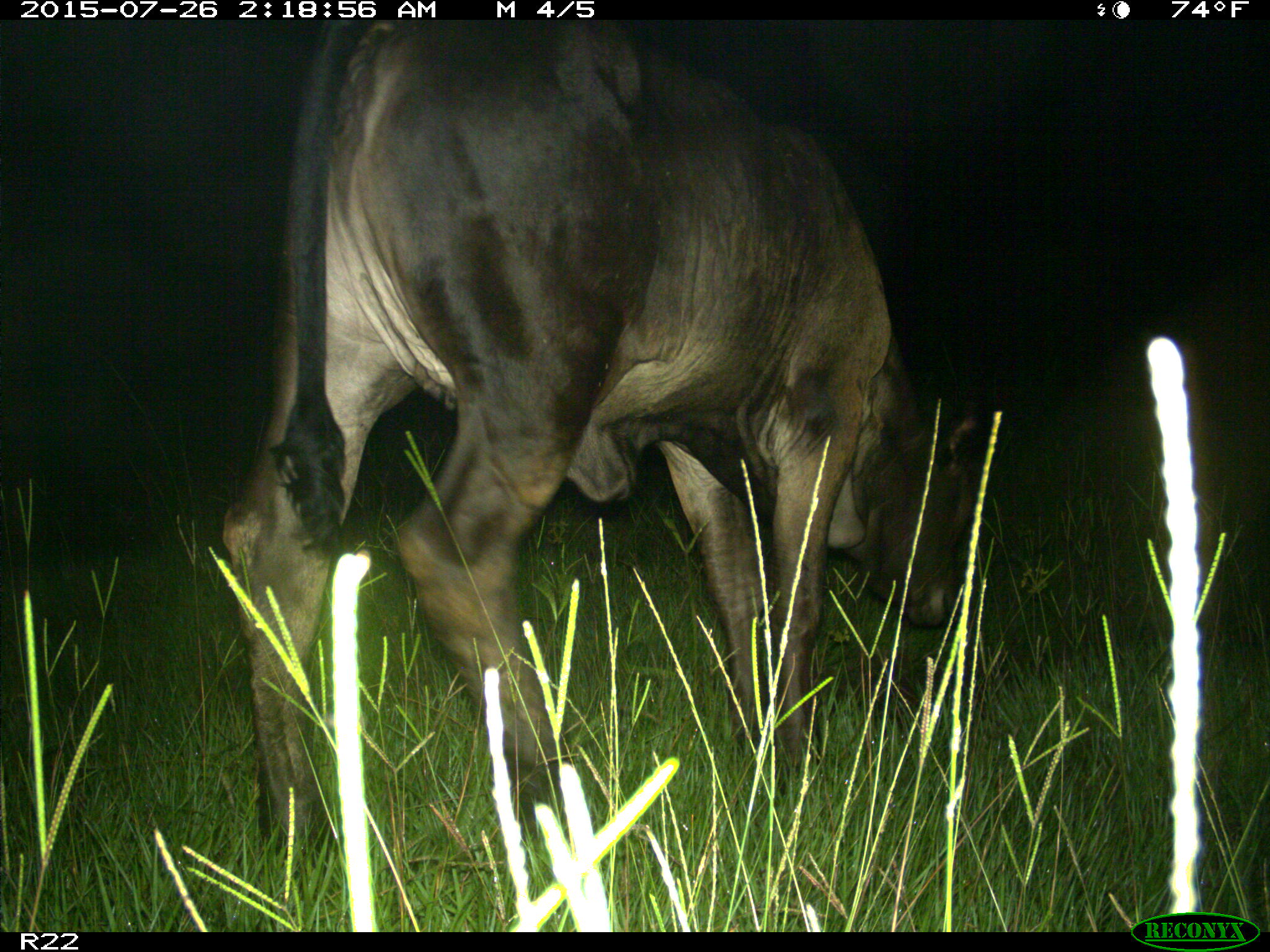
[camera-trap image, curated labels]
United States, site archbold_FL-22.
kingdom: Animalia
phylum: Chordata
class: Mammalia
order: Artiodactyla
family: Bovidae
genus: Bos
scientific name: Bos taurus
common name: domestic cow